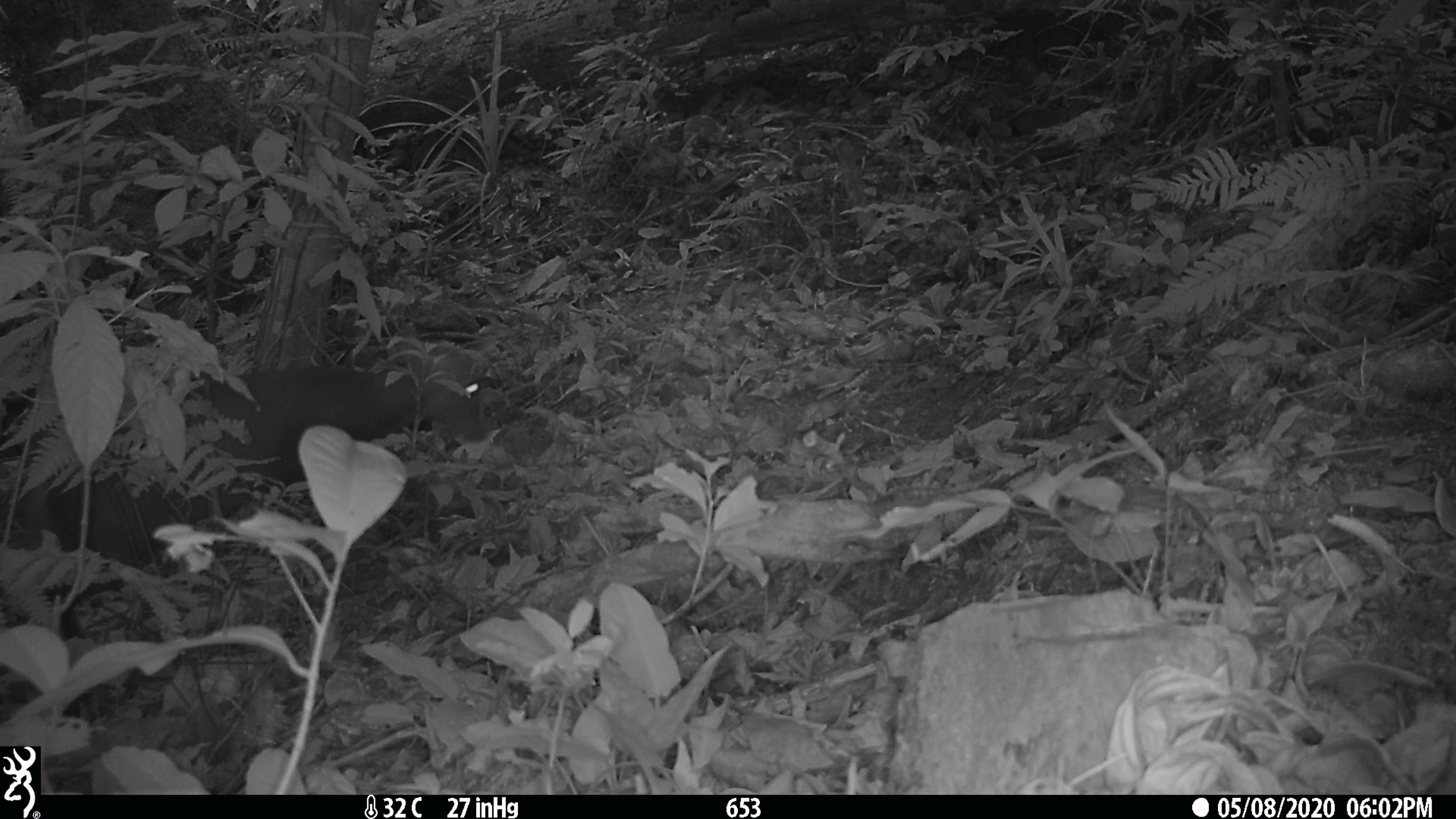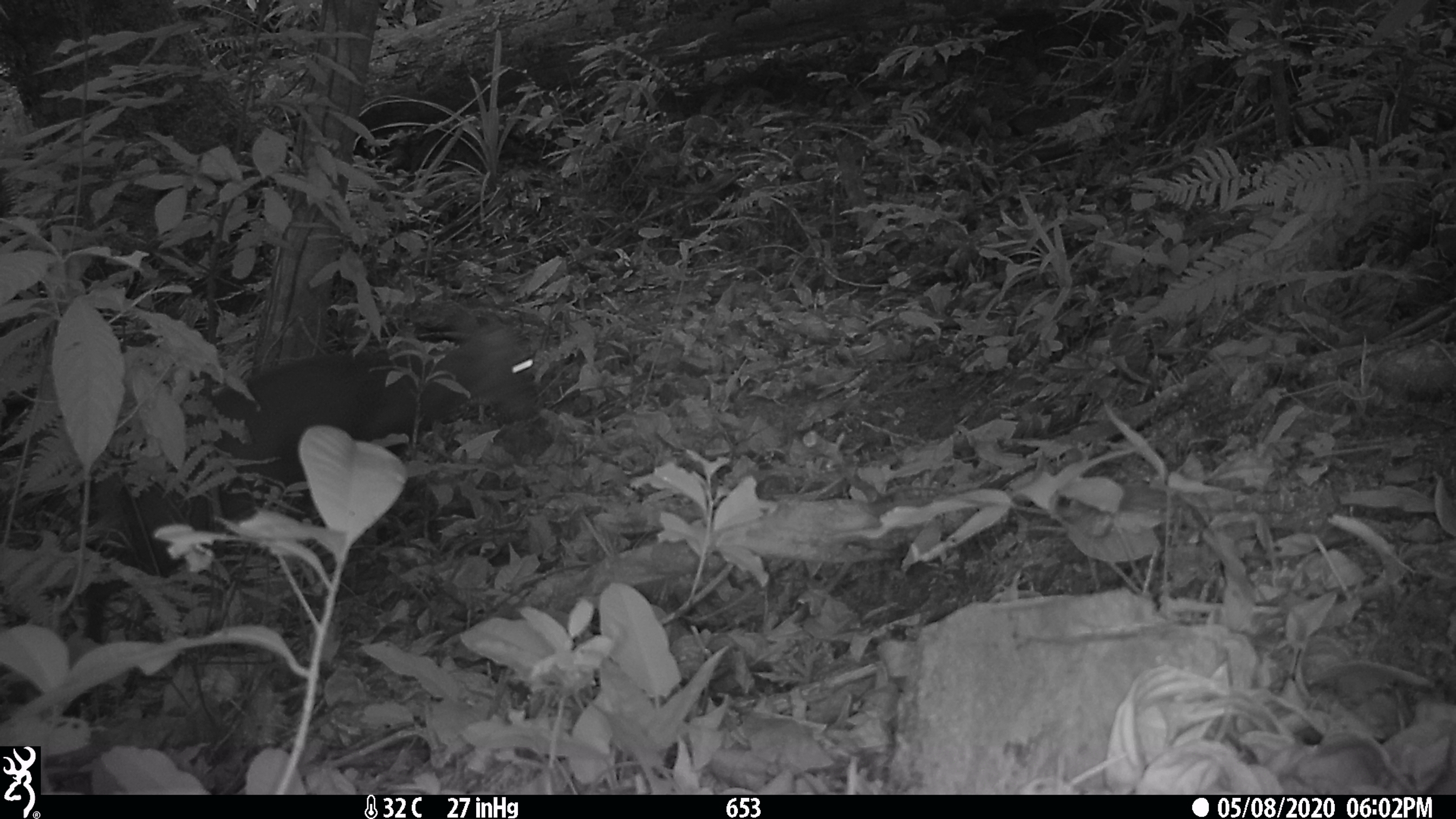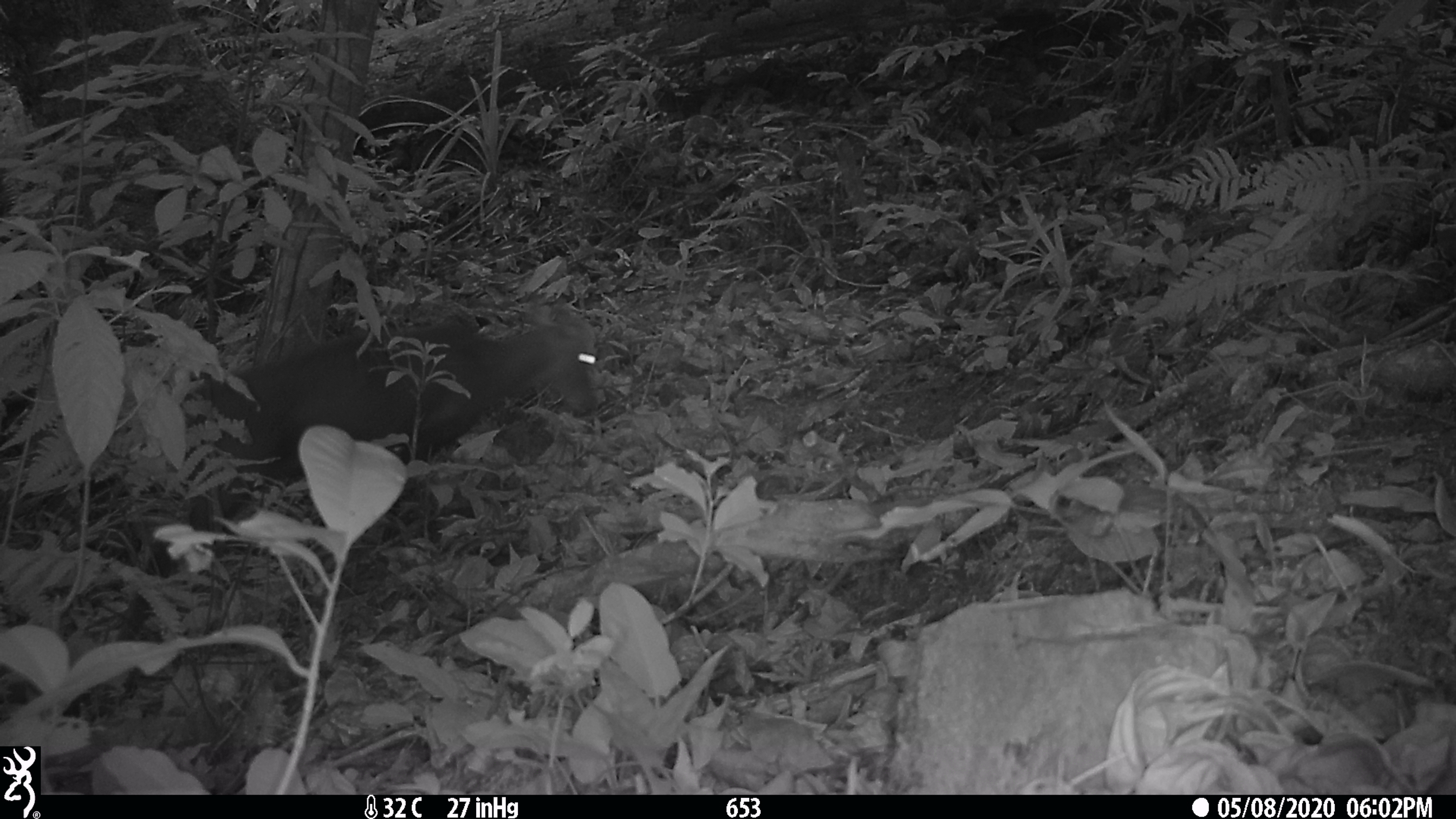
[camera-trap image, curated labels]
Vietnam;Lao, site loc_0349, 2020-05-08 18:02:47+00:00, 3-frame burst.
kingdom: Animalia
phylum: Chordata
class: Mammalia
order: Artiodactyla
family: Cervidae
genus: Muntiacus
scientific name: Muntiacus rooseveltorum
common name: roosevelt's muntjac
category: roosevelts muntjac group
Roosevelts muntjac group (roosevelt's muntjac) (Muntiacus rooseveltorum). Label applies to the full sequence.